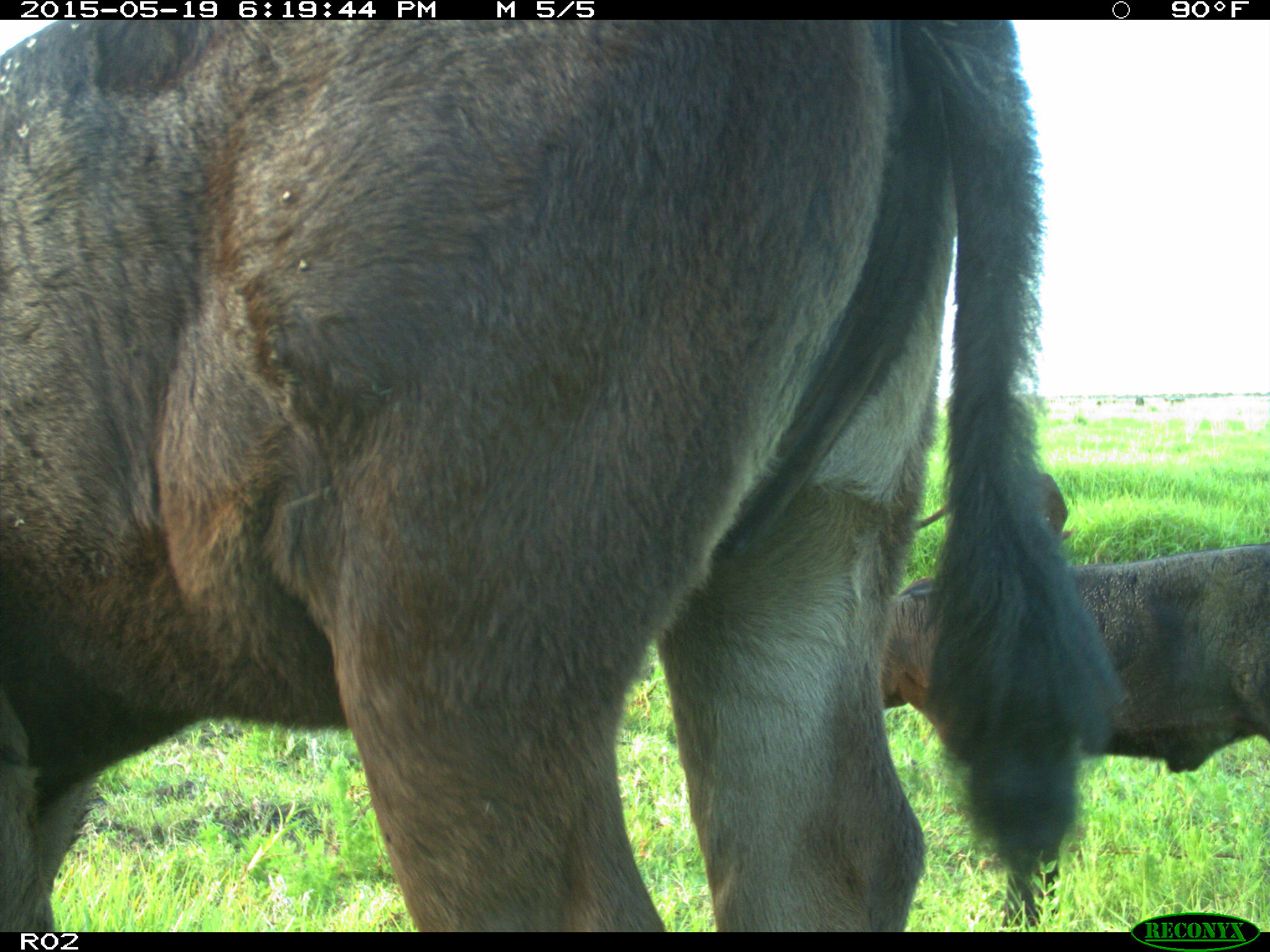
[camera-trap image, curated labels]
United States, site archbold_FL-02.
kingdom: Animalia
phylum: Chordata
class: Mammalia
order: Artiodactyla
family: Bovidae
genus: Bos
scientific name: Bos taurus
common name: domestic cow